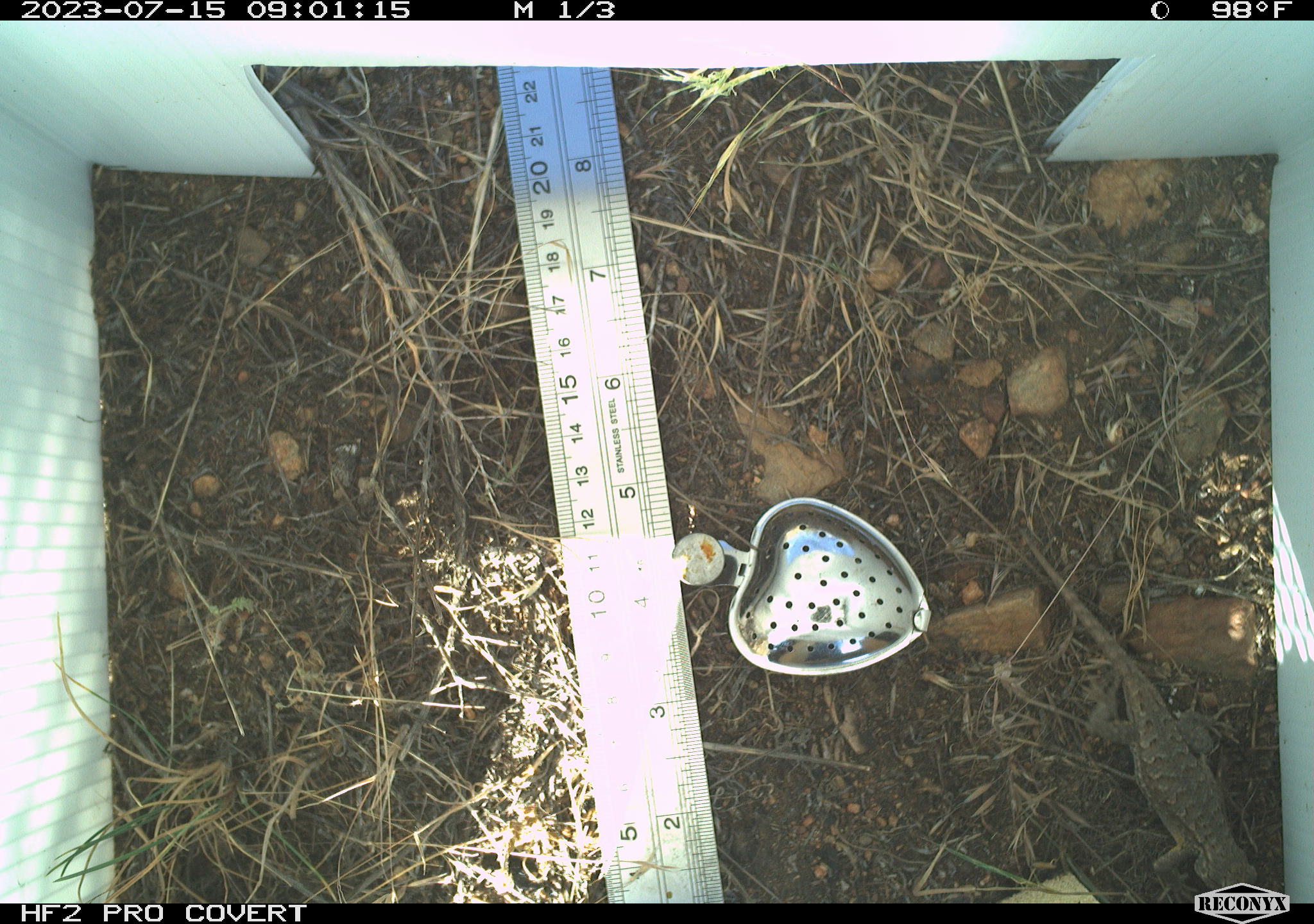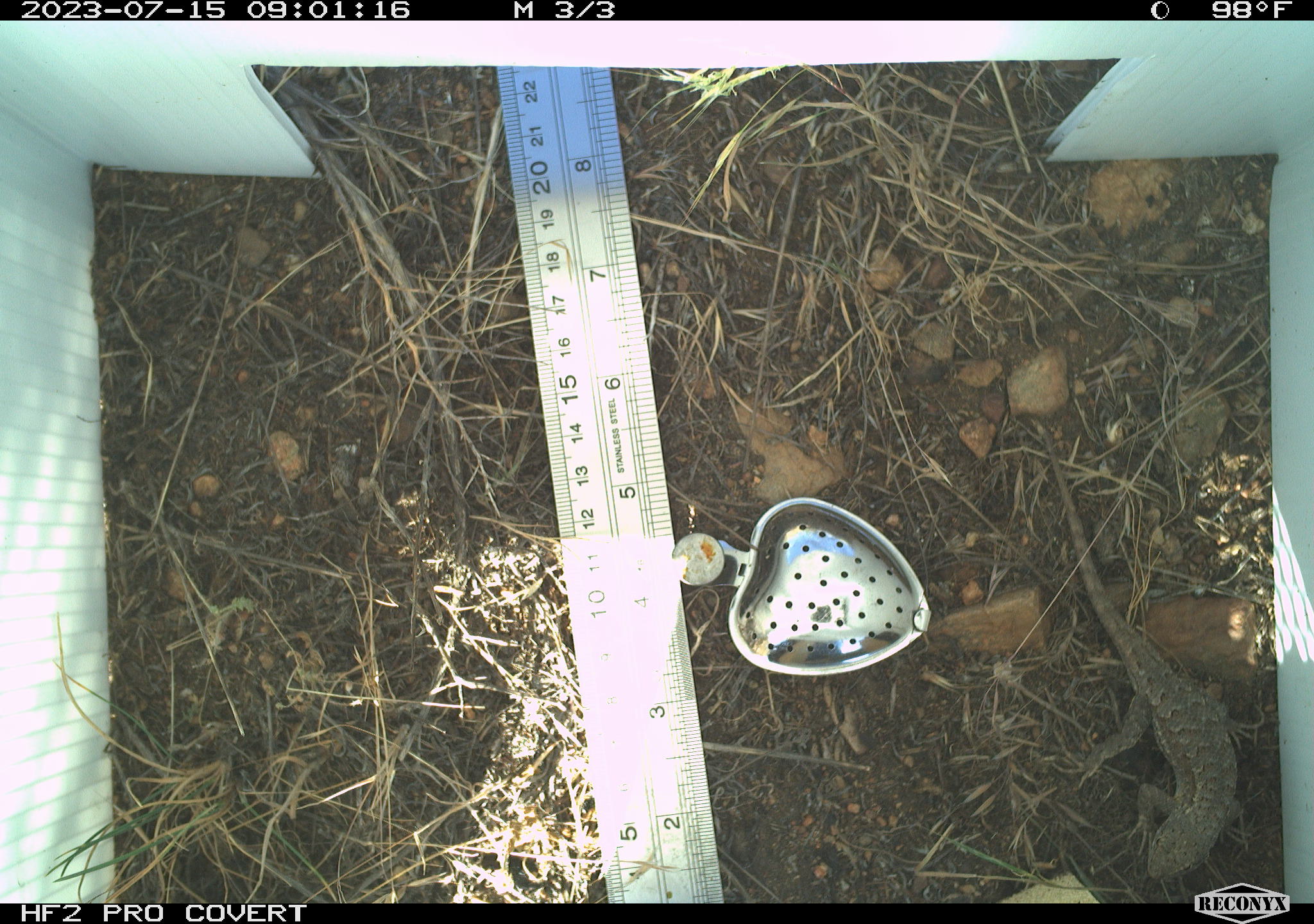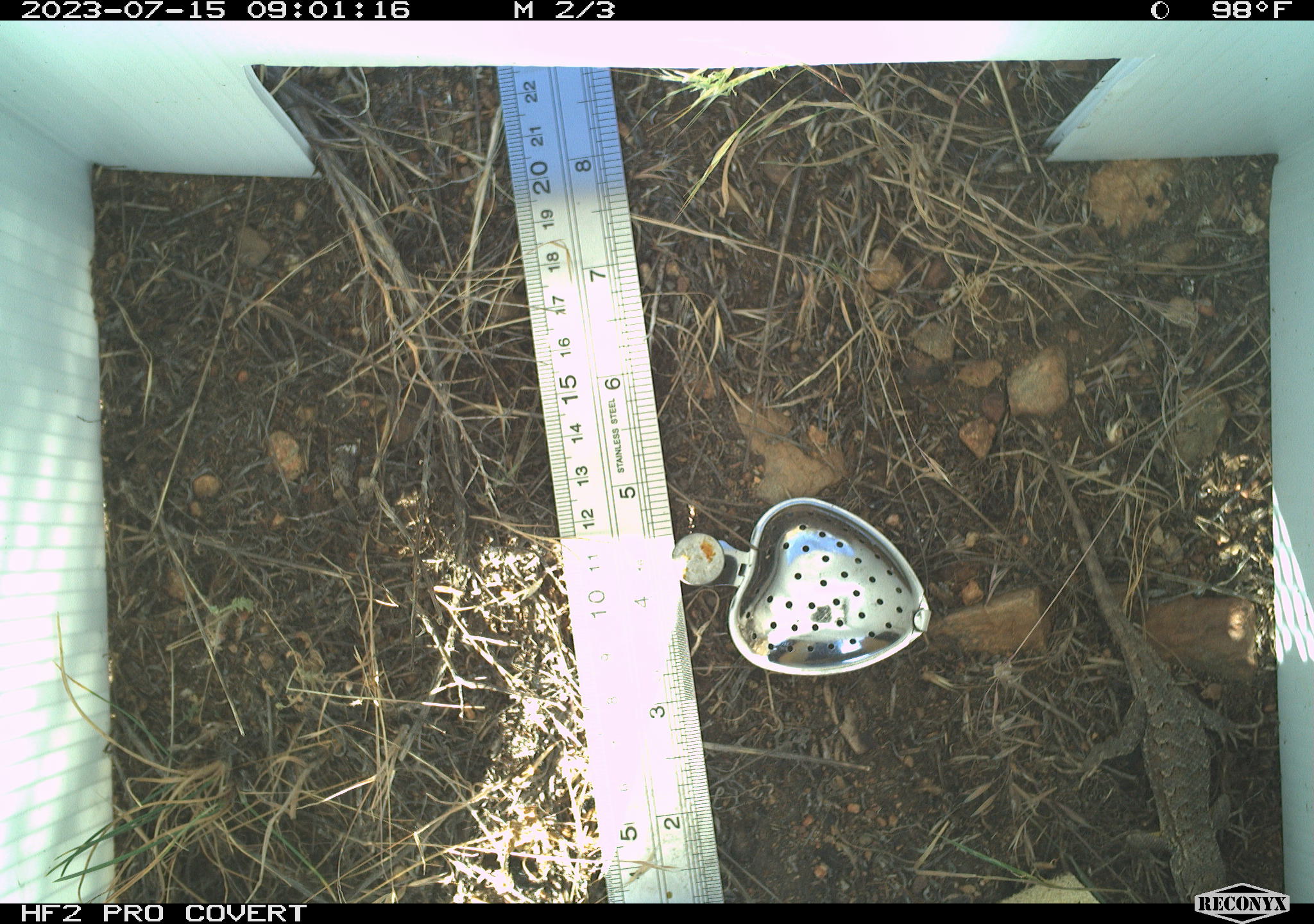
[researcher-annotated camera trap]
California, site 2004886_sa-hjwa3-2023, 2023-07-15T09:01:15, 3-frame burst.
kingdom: Animalia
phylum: Chordata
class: Reptilia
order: Squamata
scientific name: Squamata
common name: lizards and snakes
Lizards and snakes (Squamata).